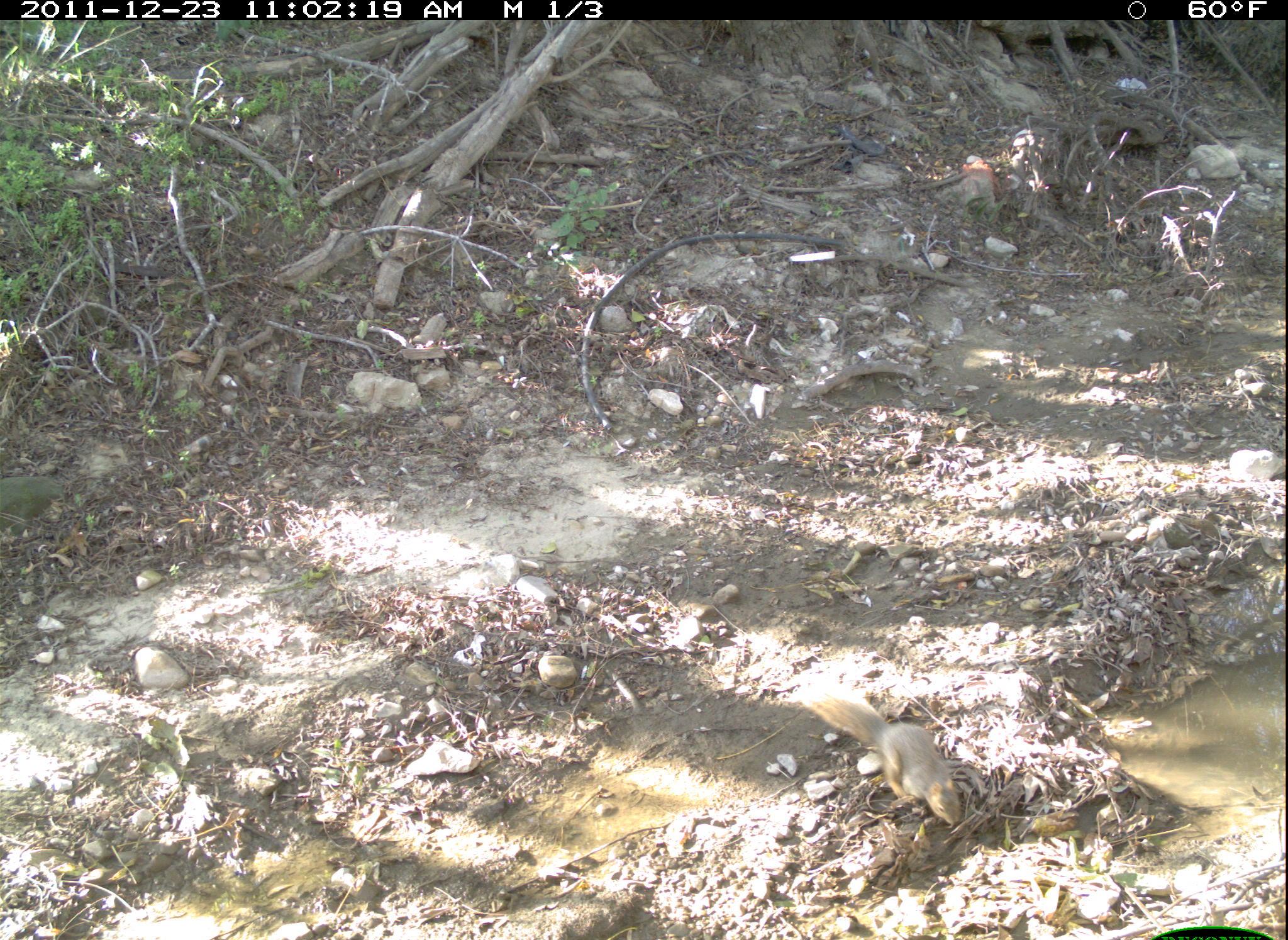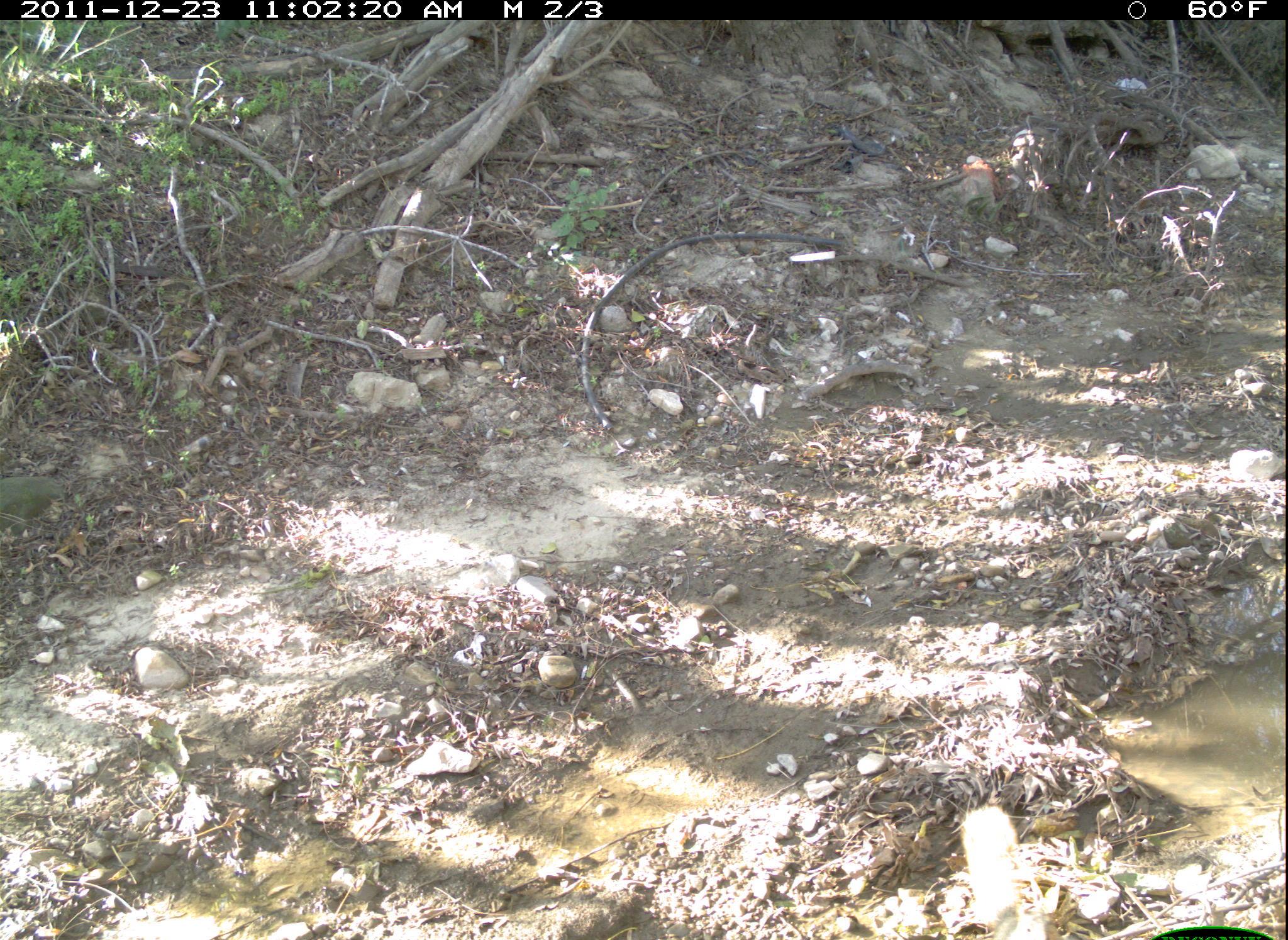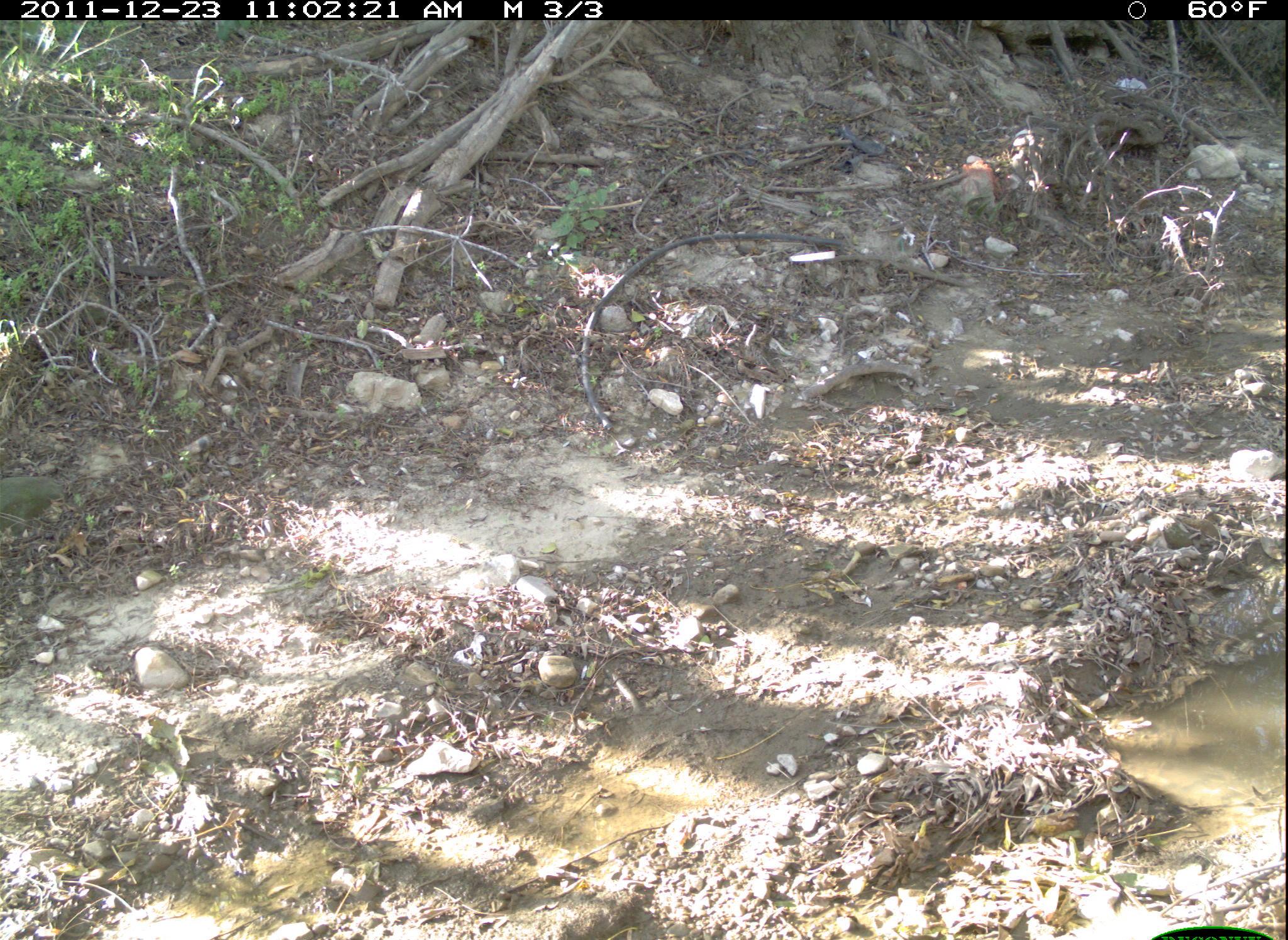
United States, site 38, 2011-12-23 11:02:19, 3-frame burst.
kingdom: Animalia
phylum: Chordata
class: Mammalia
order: Rodentia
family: Sciuridae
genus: Sciurus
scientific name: Sciurus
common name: squirrel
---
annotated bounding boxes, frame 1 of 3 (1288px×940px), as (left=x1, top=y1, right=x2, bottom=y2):
squirrel: (left=742, top=665, right=1008, bottom=849)